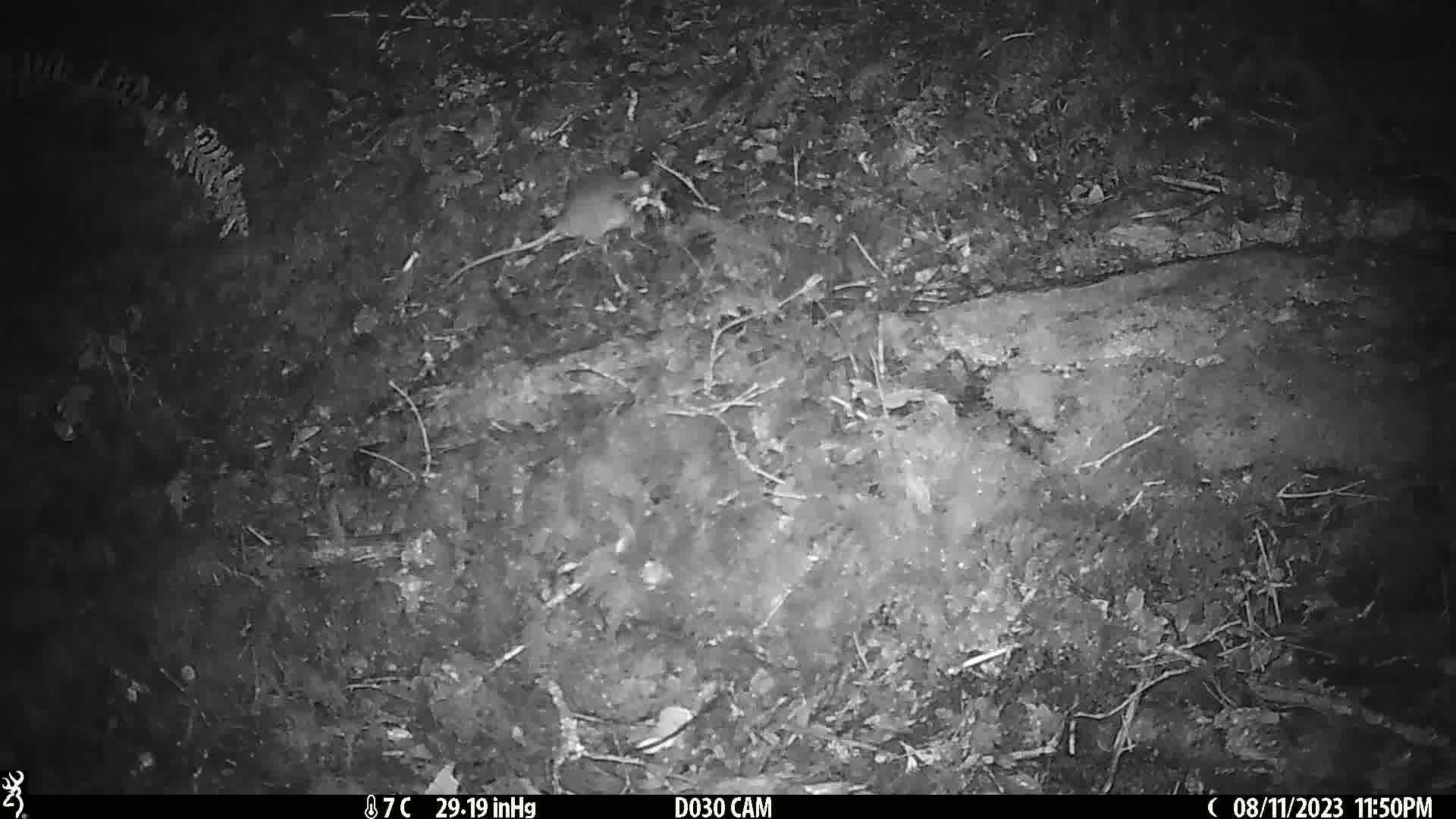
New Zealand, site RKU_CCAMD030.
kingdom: Animalia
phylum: Chordata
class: Mammalia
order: Rodentia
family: Muridae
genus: Rattus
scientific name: Rattus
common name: rat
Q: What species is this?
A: Rat (Rattus).